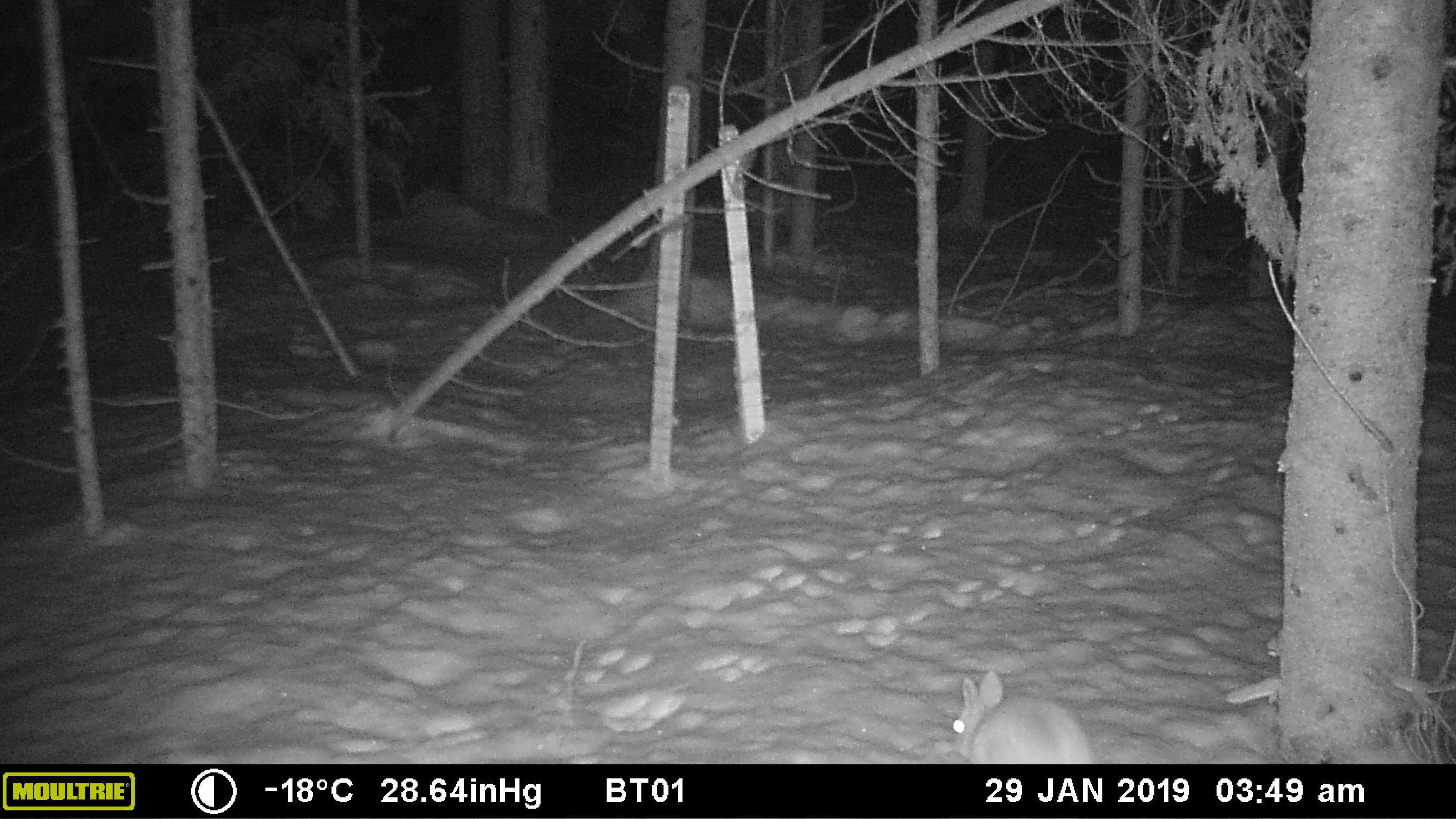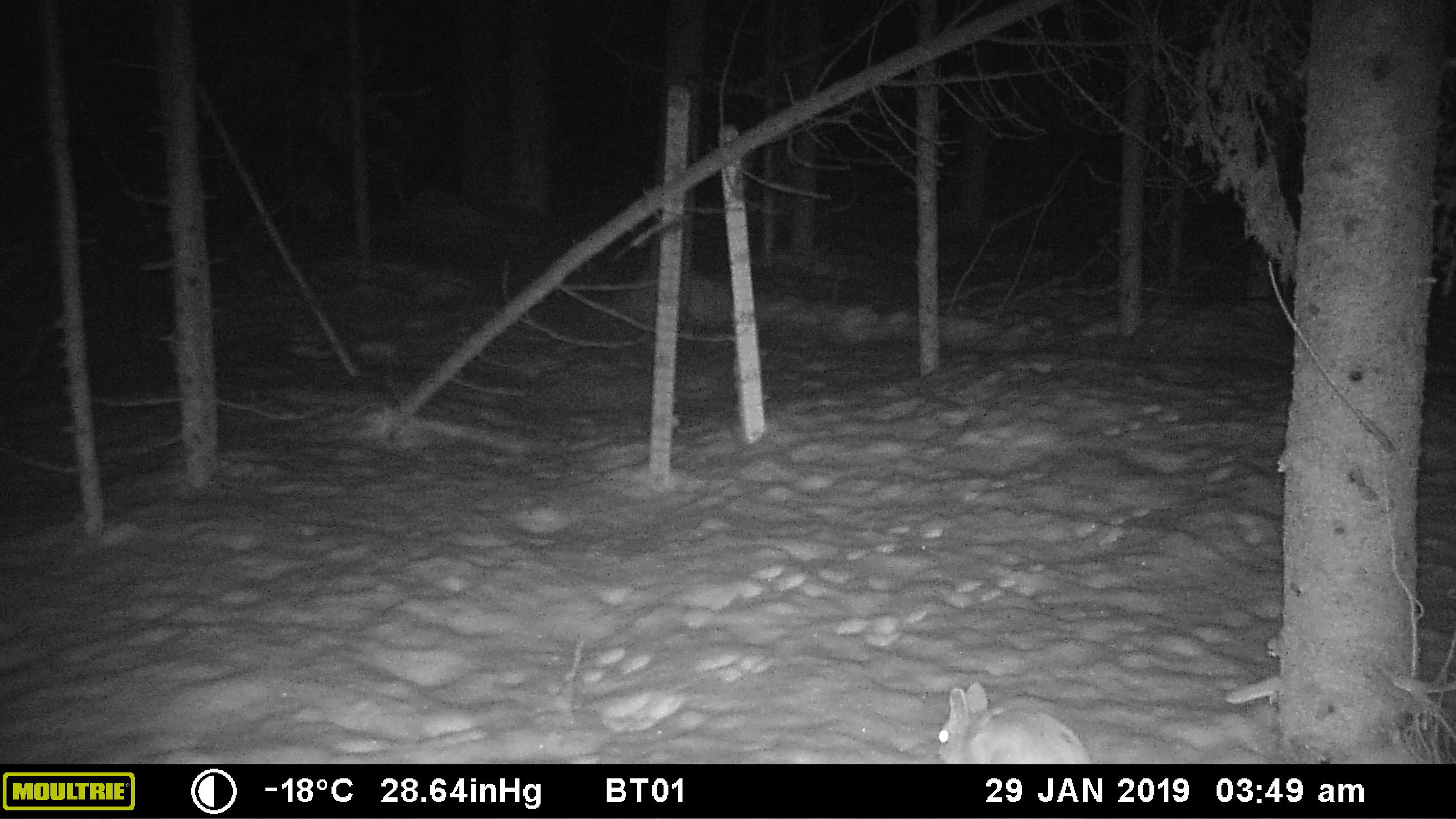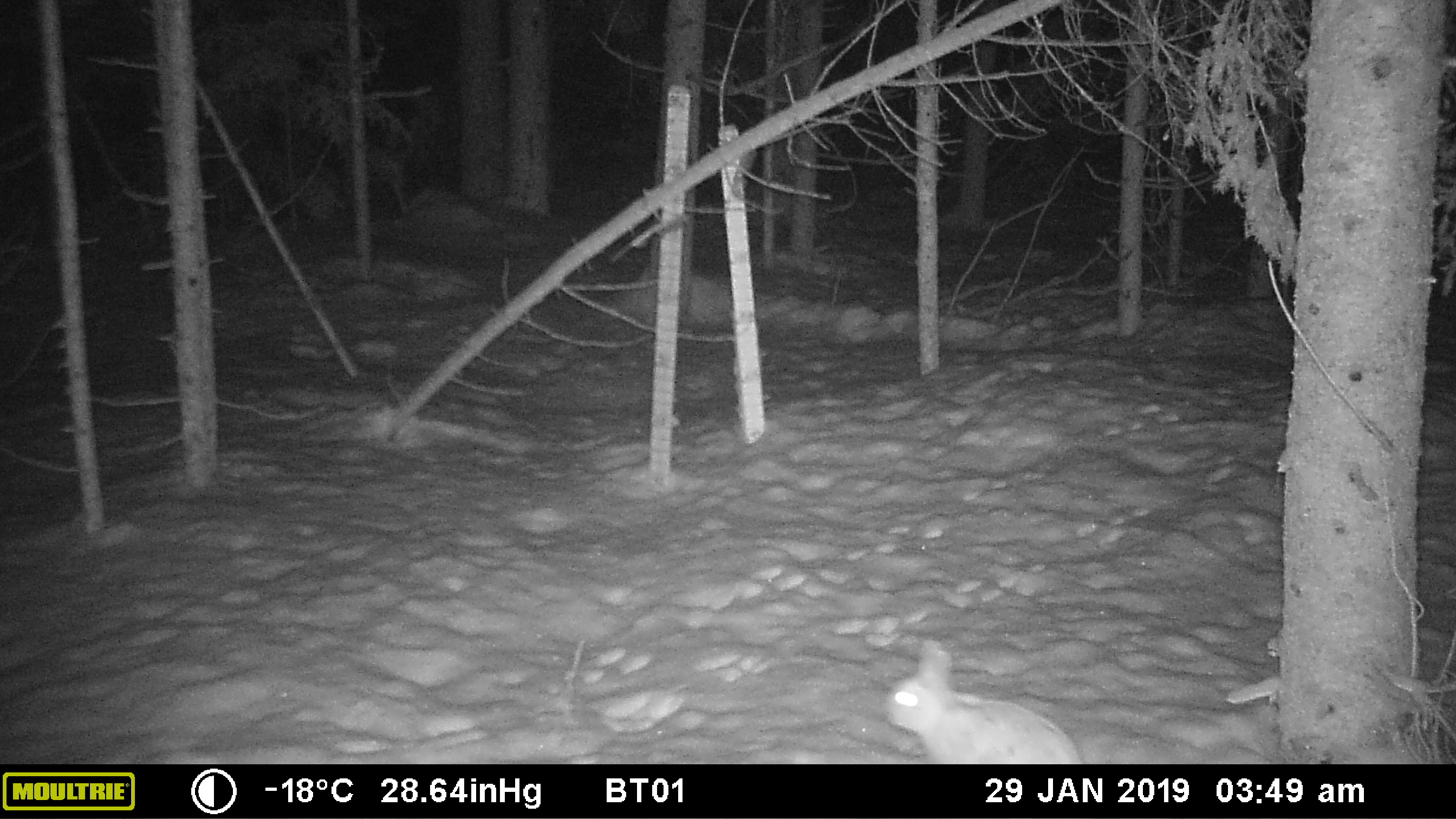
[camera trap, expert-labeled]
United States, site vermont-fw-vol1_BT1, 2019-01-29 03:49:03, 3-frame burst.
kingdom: Animalia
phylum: Chordata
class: Mammalia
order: Lagomorpha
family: Leporidae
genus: Lepus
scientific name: Lepus americanus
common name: snowshoe hare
Snowshoe hare (Lepus americanus).